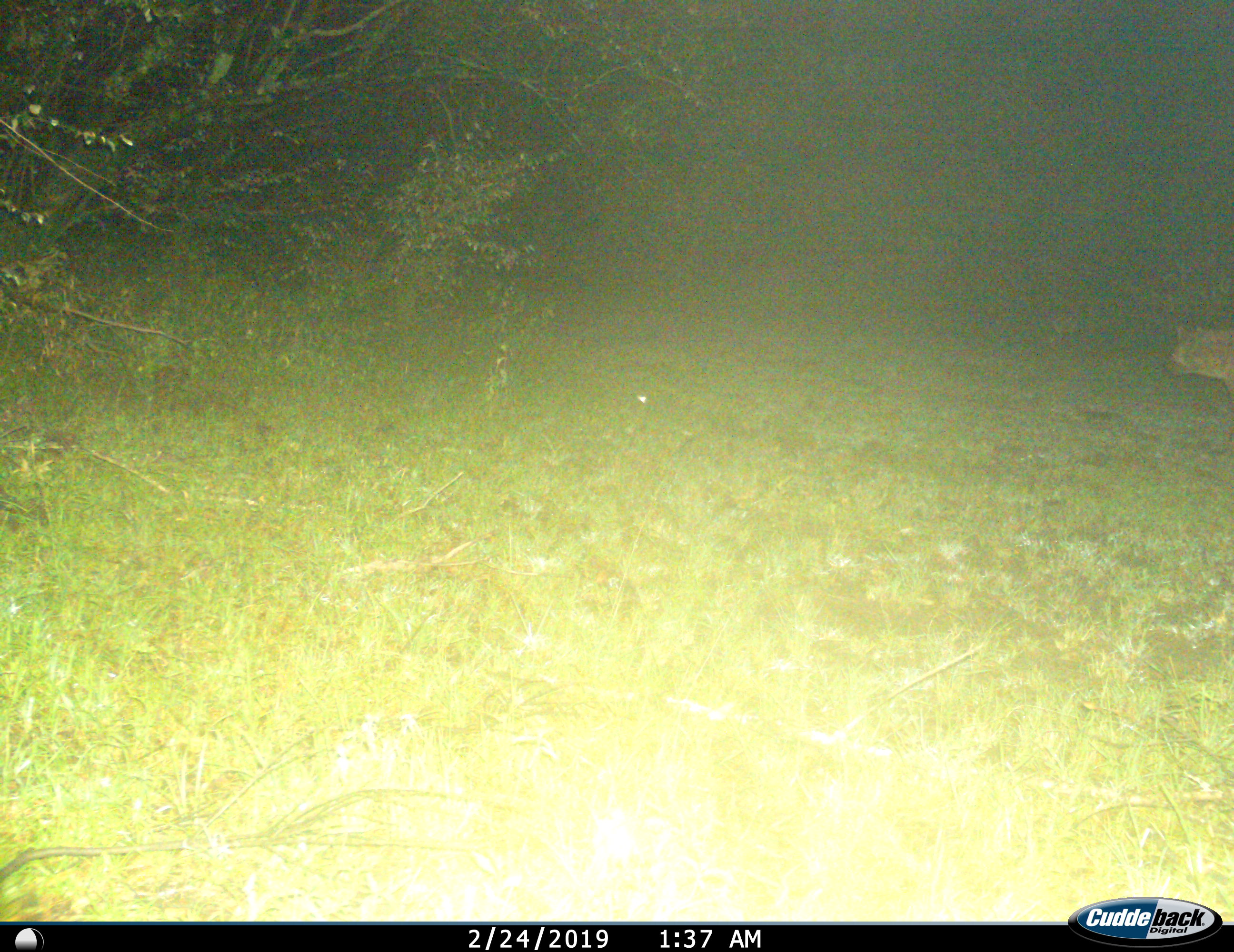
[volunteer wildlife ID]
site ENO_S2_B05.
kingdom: Animalia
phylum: Chordata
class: Mammalia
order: Carnivora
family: Hyaenidae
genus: Crocuta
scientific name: Crocuta crocuta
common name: spotted hyena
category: hyenaspotted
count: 1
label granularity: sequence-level